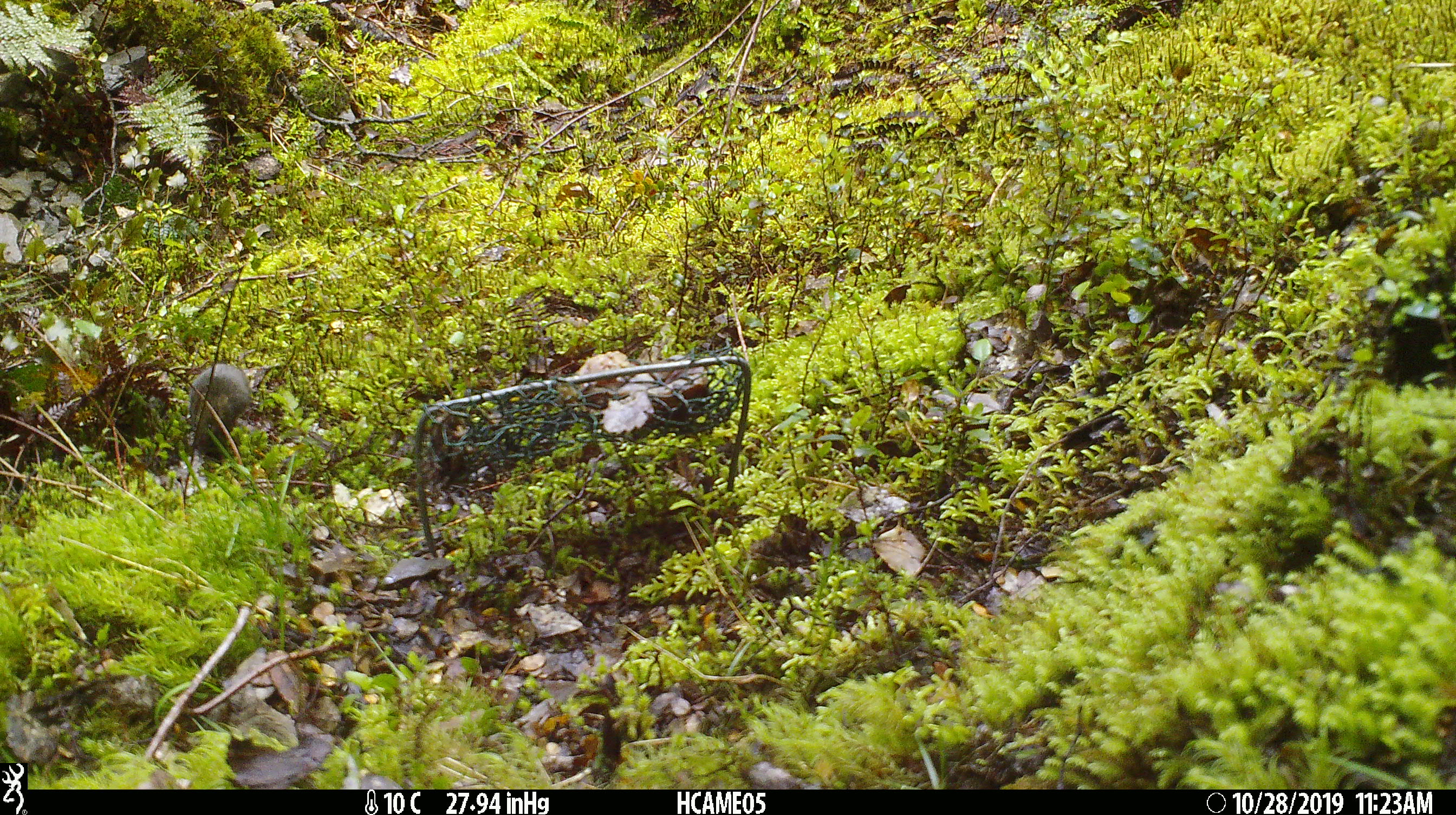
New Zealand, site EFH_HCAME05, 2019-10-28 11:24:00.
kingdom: Animalia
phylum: Chordata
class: Mammalia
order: Rodentia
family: Muridae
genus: Mus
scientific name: Mus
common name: mouse